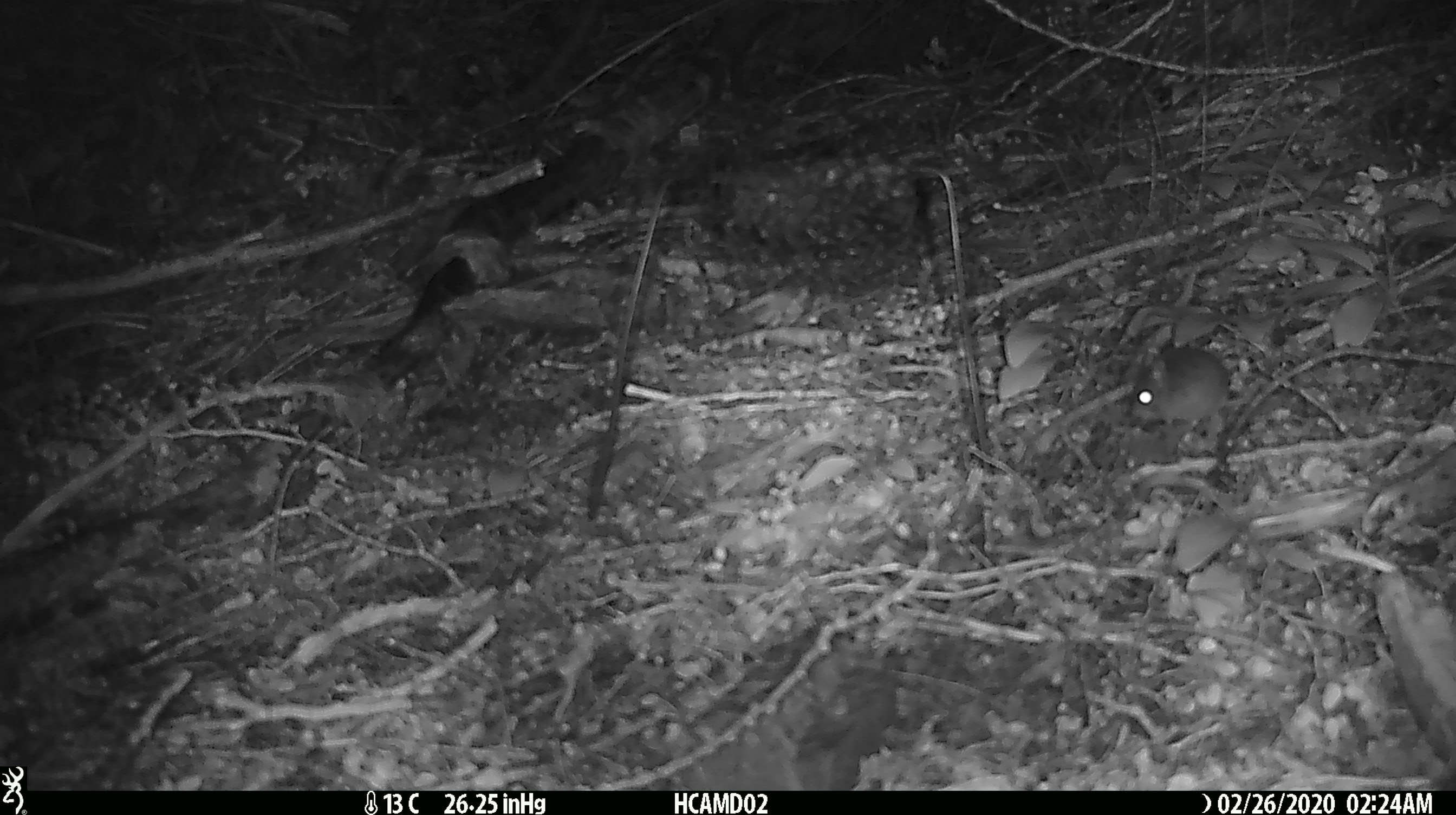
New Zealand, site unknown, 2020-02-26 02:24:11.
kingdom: Animalia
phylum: Chordata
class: Mammalia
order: Rodentia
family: Muridae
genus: Mus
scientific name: Mus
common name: mouse